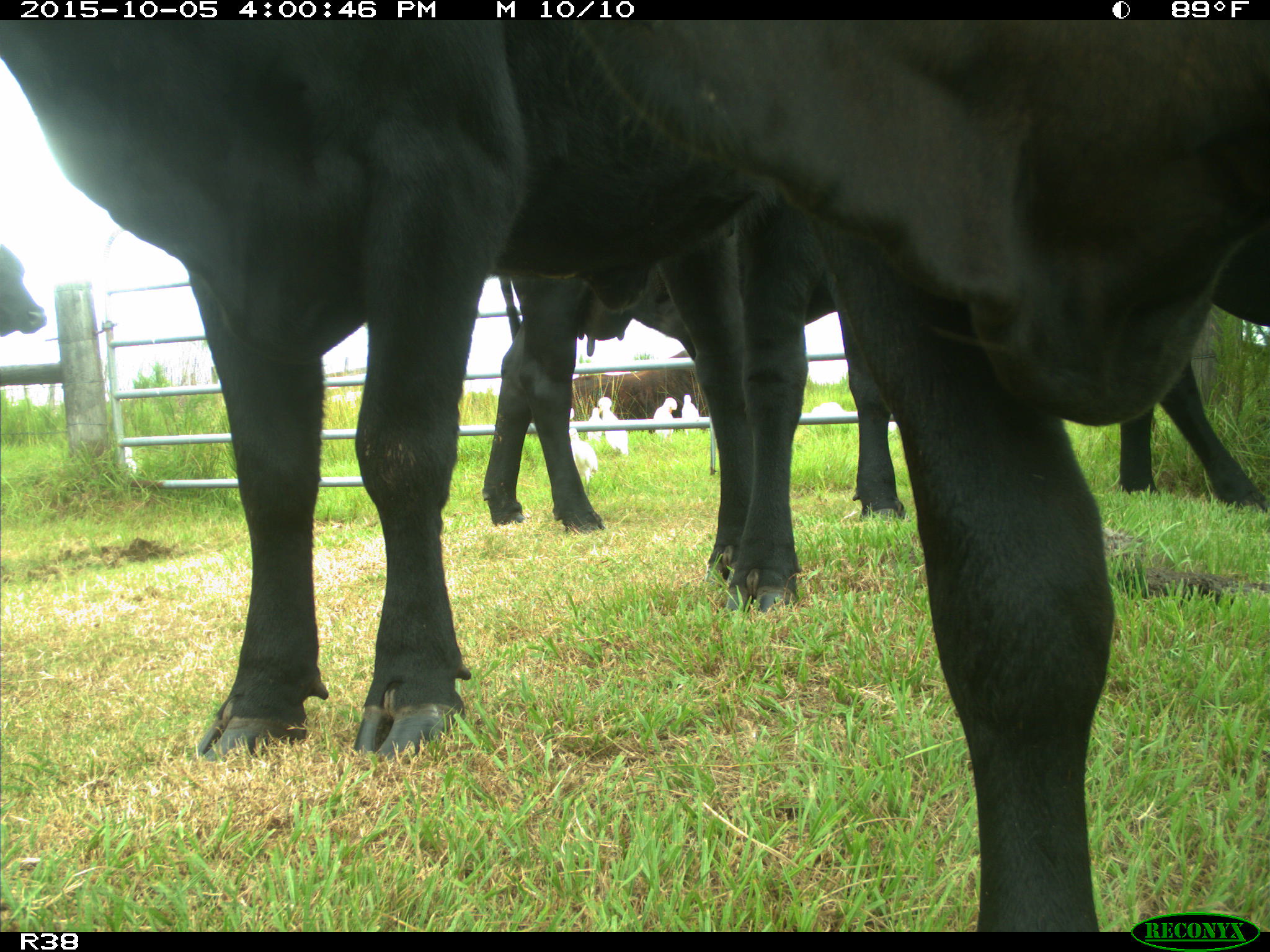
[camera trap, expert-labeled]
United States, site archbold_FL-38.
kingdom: Animalia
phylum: Chordata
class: Mammalia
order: Artiodactyla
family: Bovidae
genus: Bos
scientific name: Bos taurus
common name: domestic cow